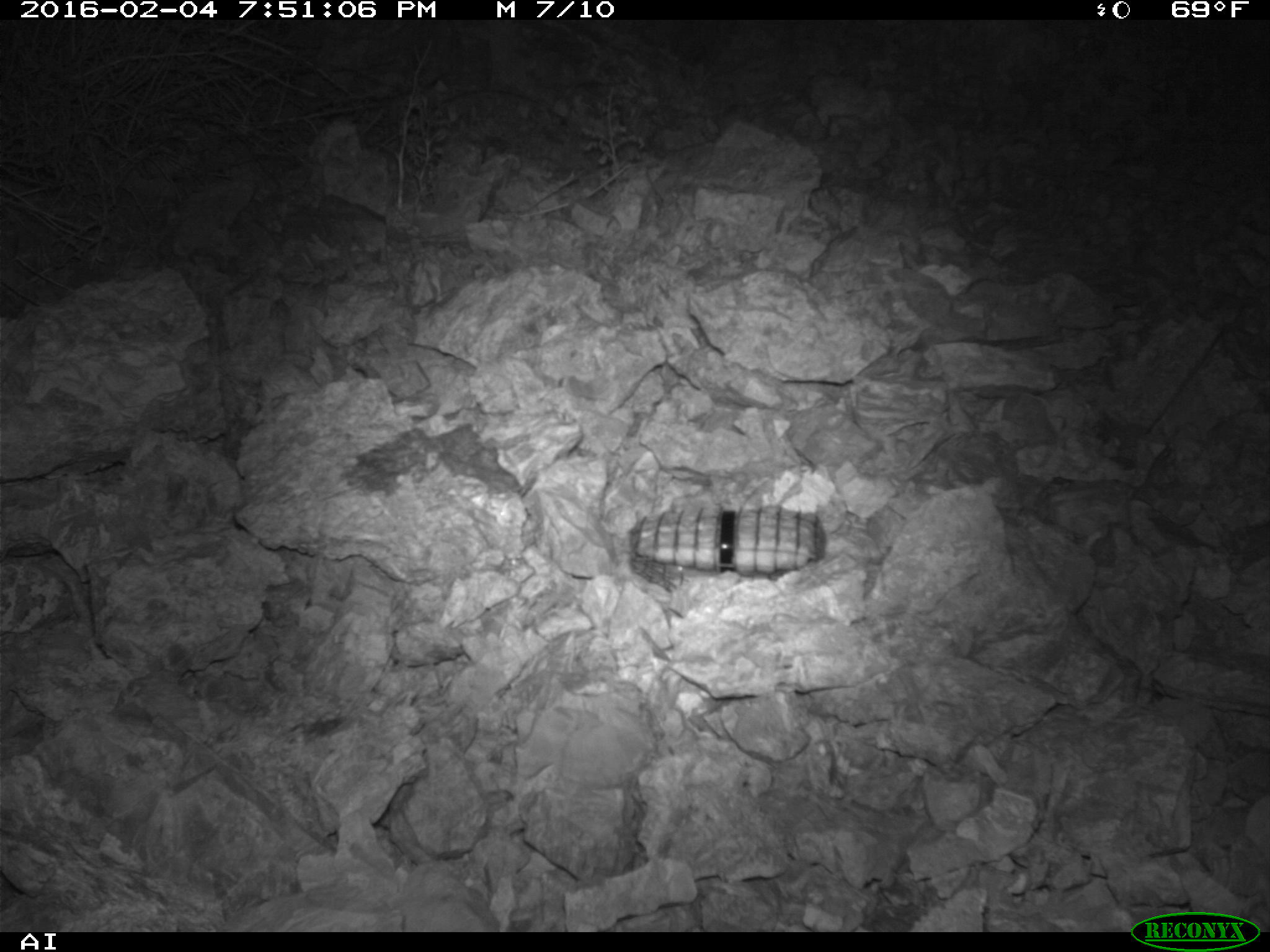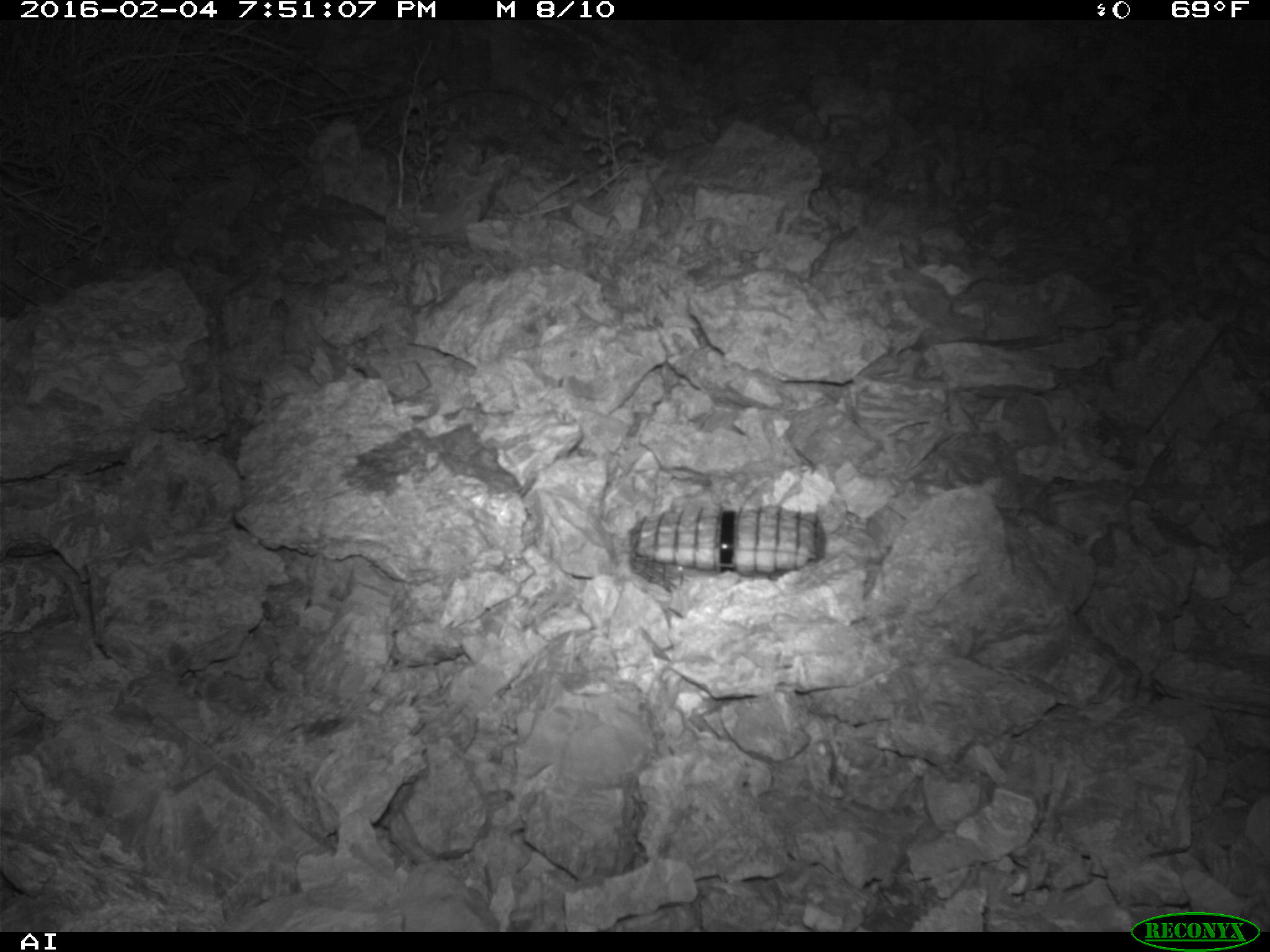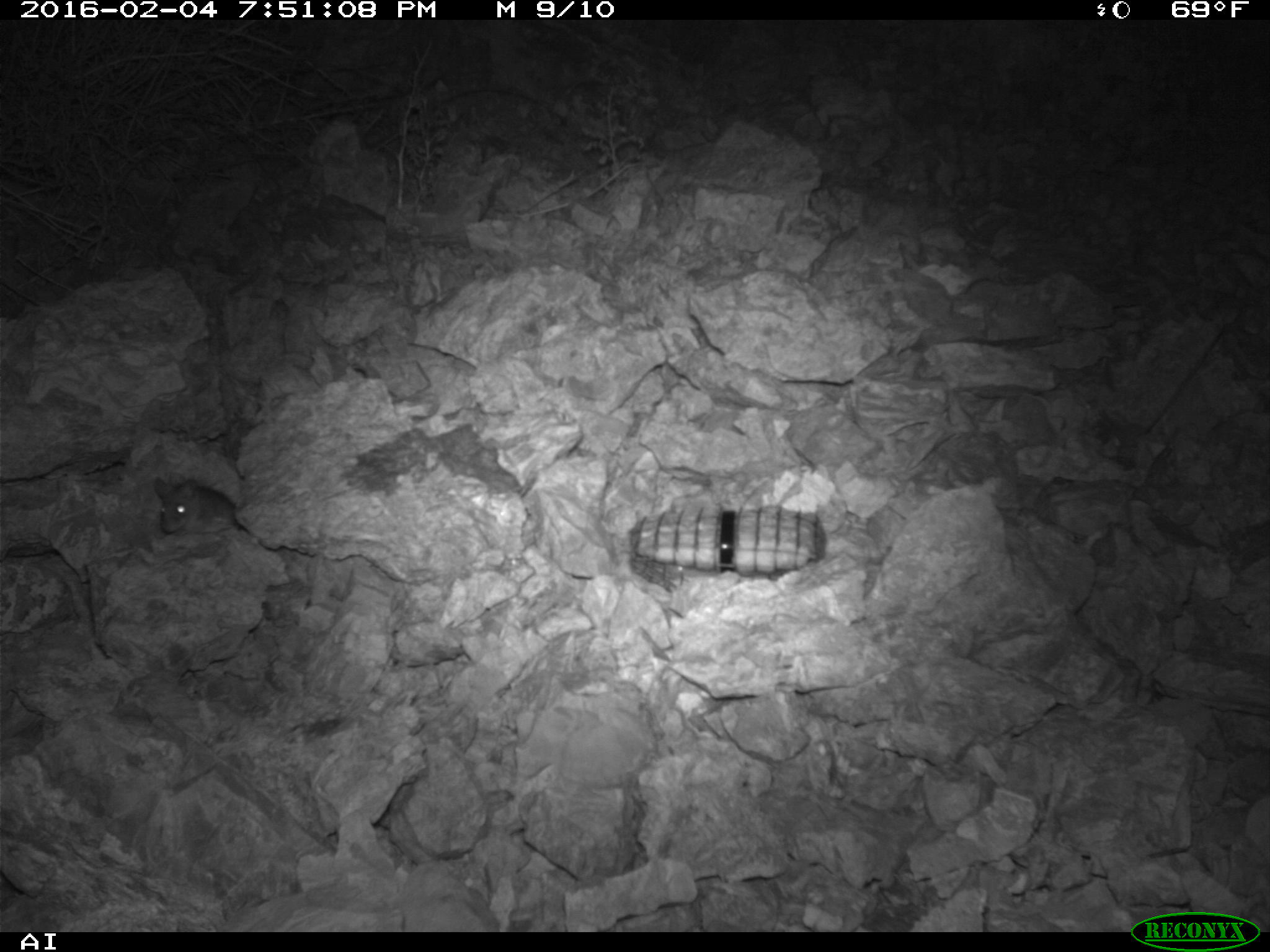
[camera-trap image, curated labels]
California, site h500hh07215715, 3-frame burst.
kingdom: Animalia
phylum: Chordata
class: Mammalia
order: Rodentia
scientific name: Rodentia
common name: rodent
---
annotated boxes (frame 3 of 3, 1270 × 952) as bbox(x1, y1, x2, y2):
rodent: bbox(153, 475, 249, 532)